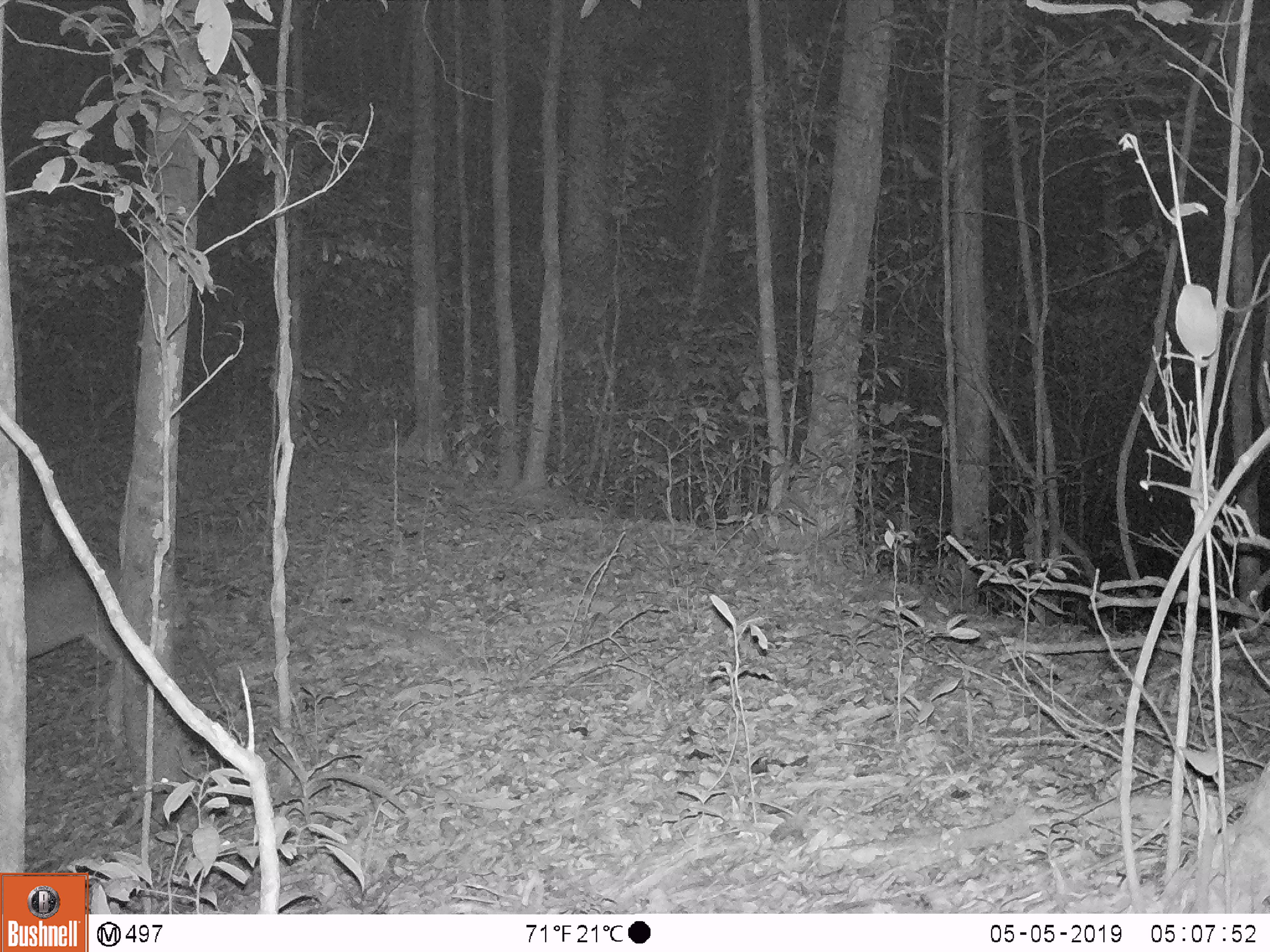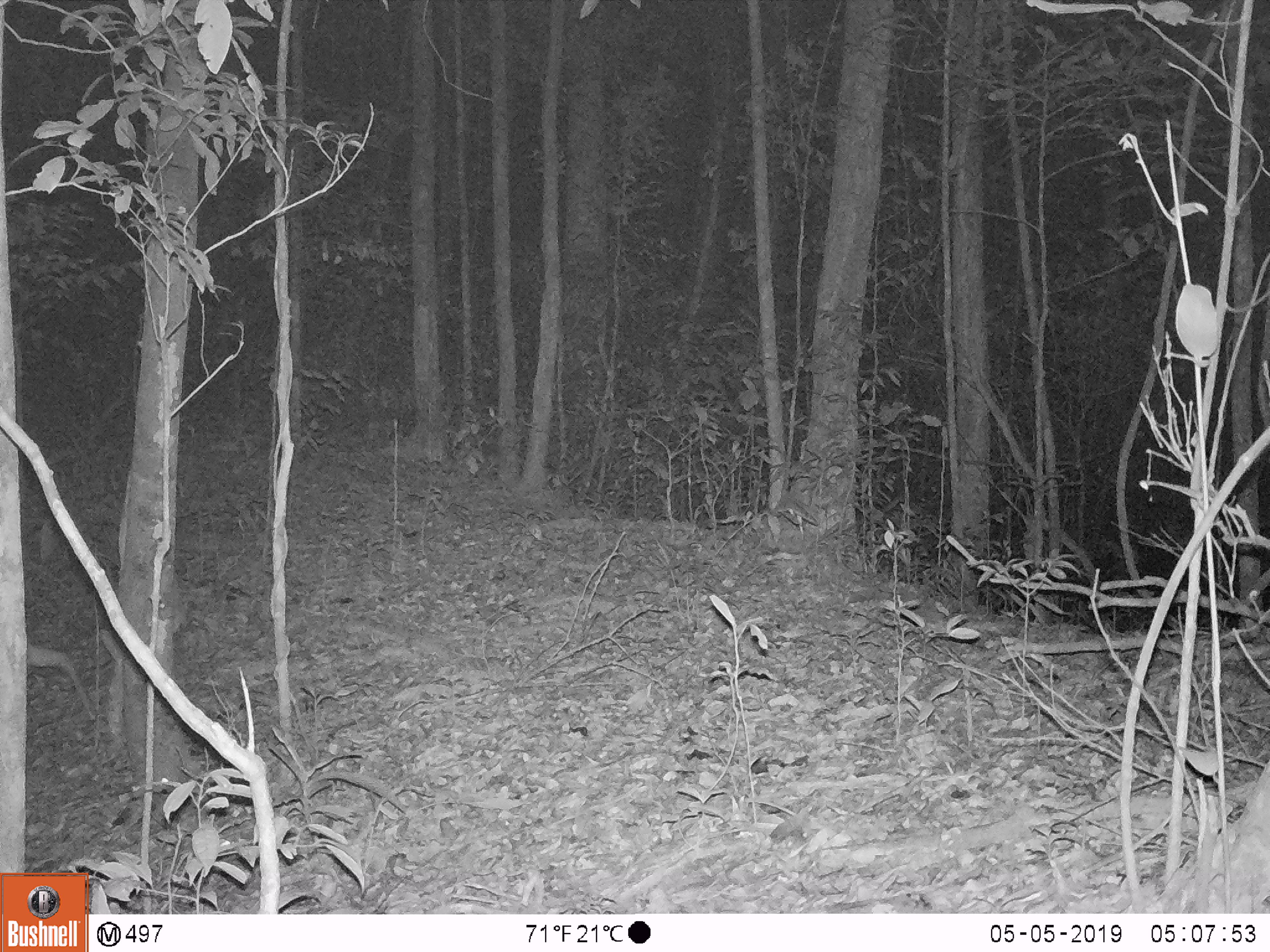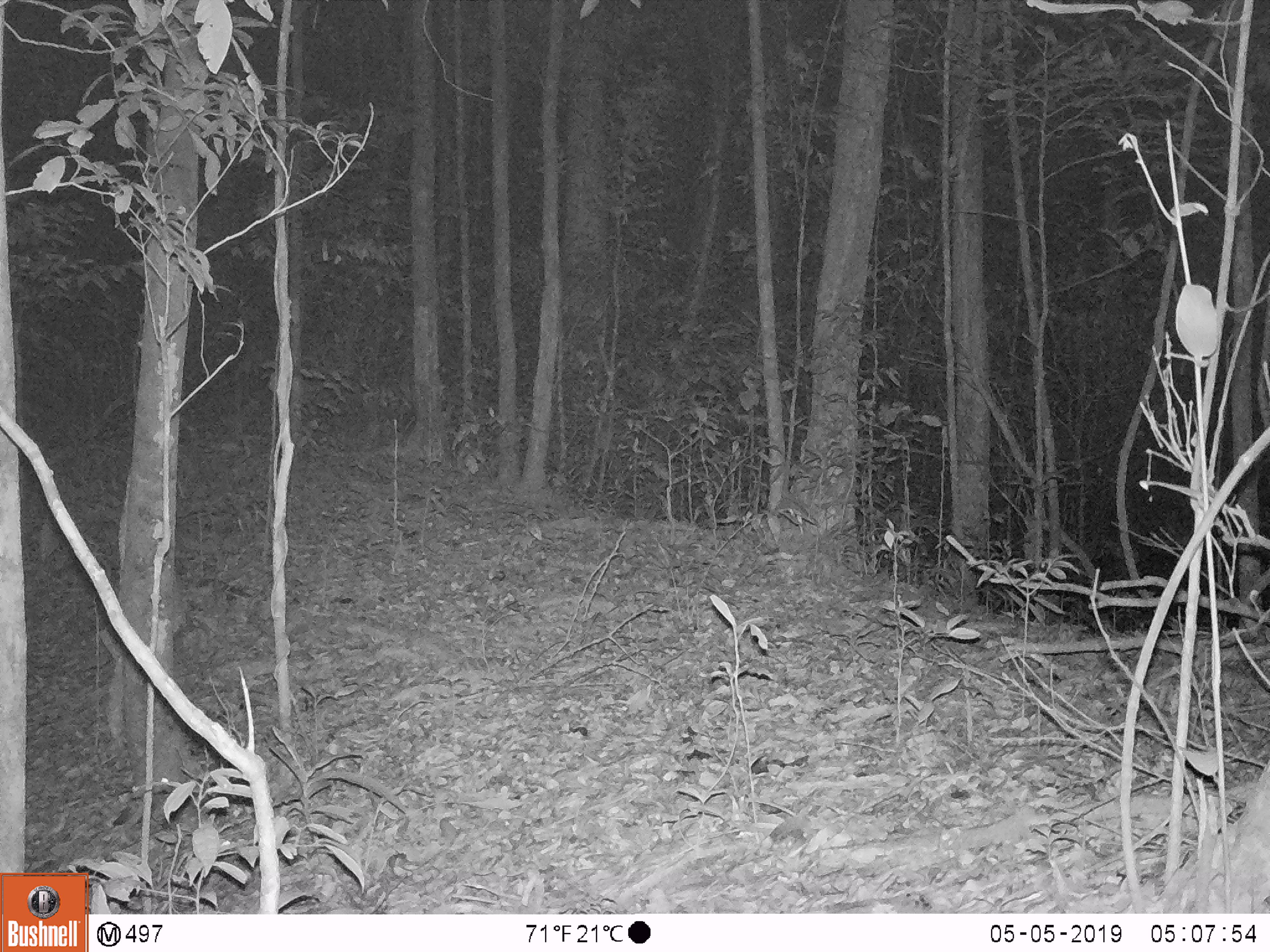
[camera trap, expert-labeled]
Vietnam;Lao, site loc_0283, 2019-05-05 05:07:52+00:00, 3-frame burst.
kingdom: Animalia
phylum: Chordata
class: Mammalia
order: Artiodactyla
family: Cervidae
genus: Muntiacus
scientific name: Muntiacus rooseveltorum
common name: roosevelt's muntjac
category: roosevelts muntjac group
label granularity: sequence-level